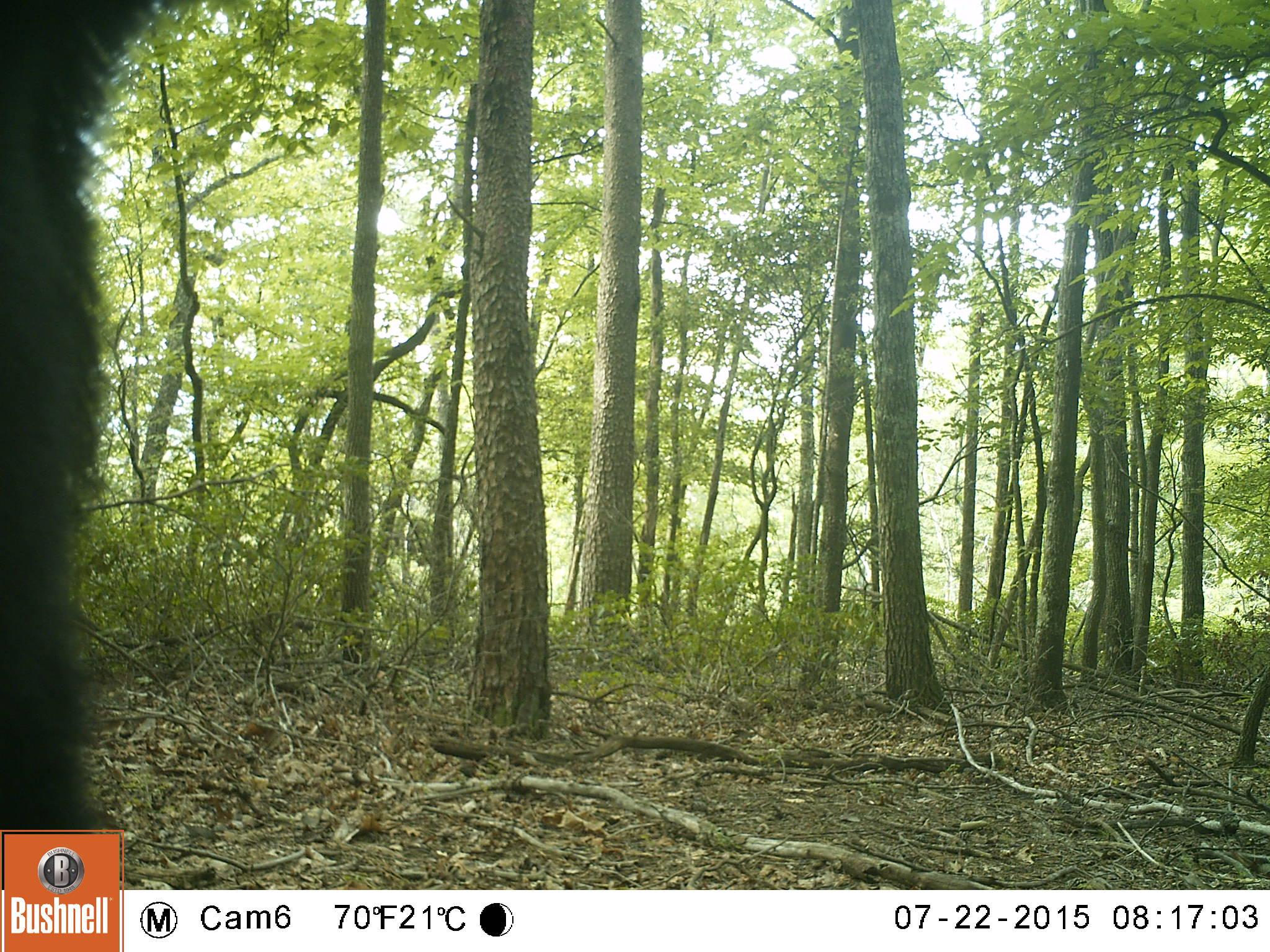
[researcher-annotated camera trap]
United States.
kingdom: Animalia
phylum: Chordata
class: Mammalia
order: Carnivora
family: Ursidae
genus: Ursus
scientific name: Ursus americanus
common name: american black bear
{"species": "American Black Bear (Ursus americanus)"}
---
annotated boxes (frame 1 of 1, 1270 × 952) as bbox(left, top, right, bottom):
American Black Bear: bbox(1, 1, 205, 835)